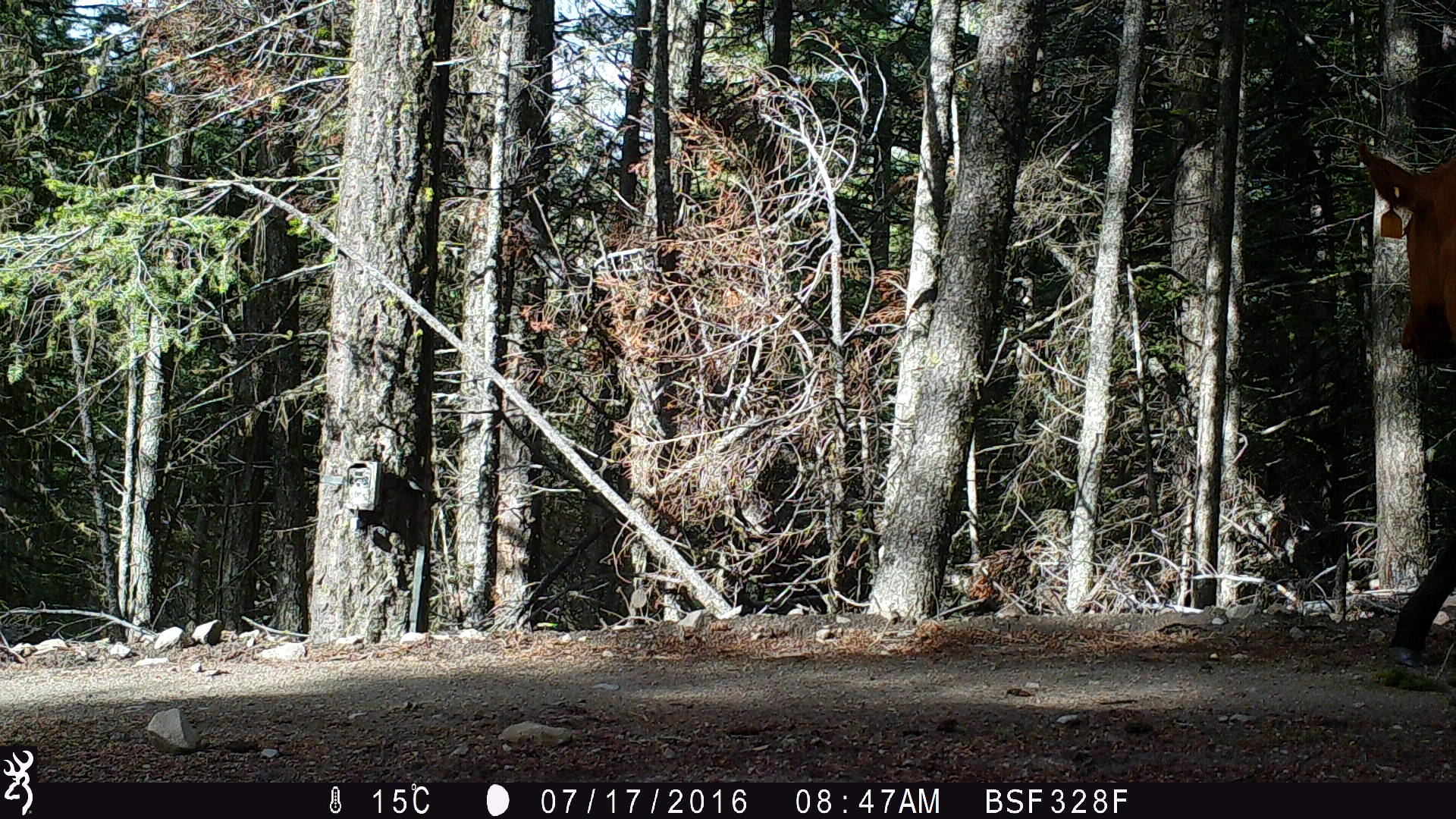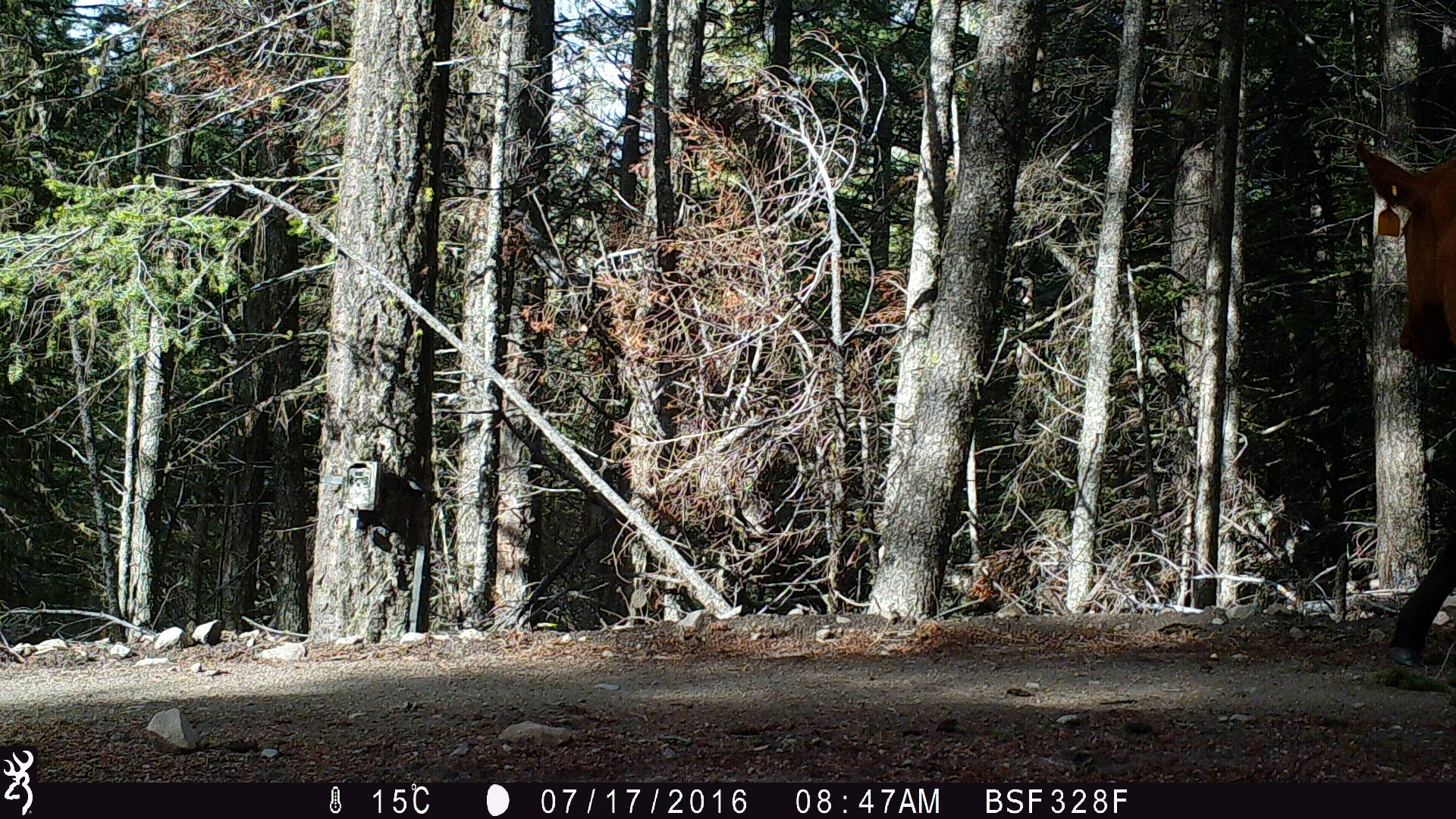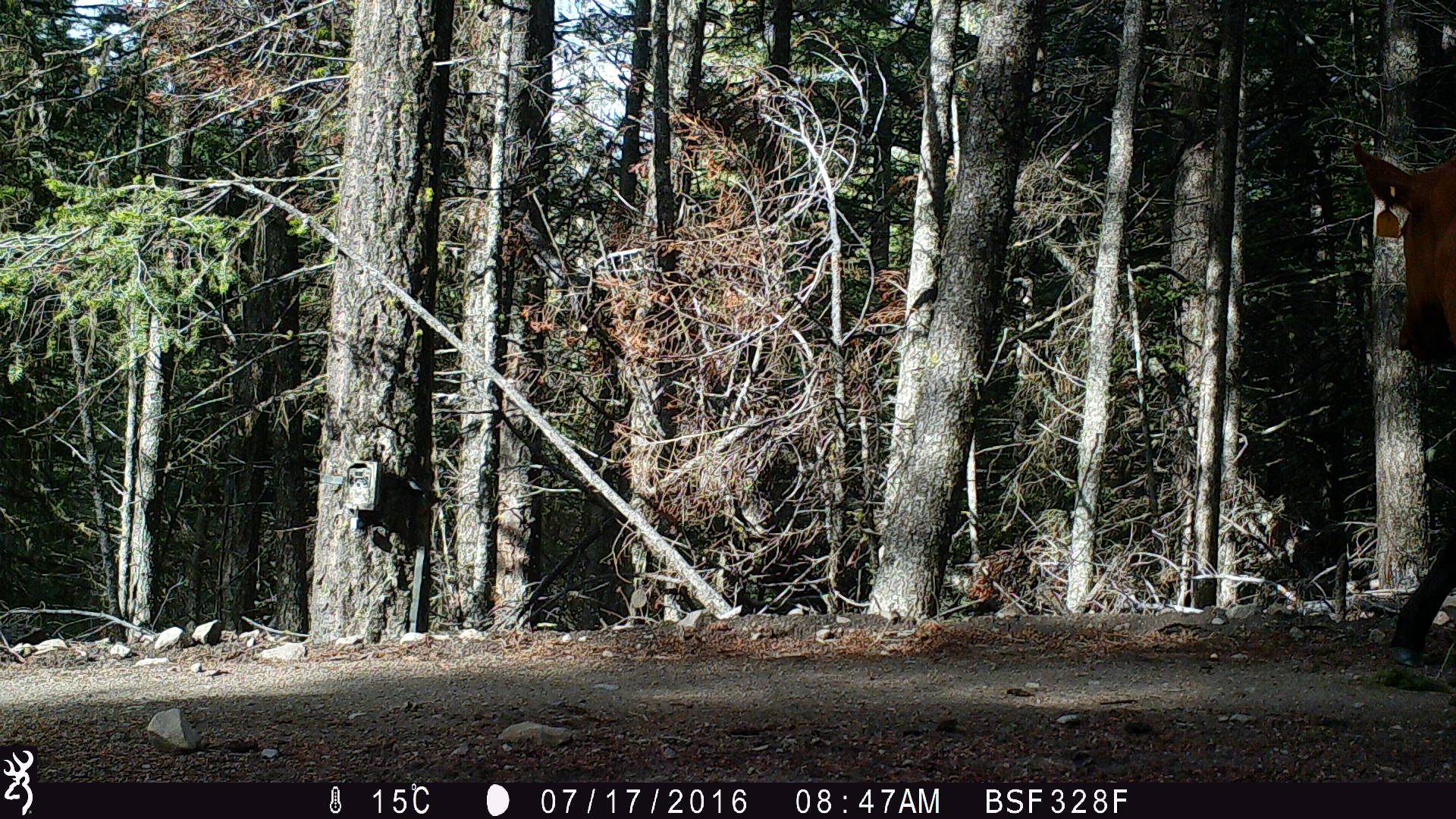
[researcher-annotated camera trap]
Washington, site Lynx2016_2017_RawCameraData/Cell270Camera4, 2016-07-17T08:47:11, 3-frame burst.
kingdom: Animalia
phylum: Chordata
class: Mammalia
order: Artiodactyla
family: Bovidae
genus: Bos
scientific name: Bos taurus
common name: domestic cattle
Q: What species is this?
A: Domestic cattle (Bos taurus).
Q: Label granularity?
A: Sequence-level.